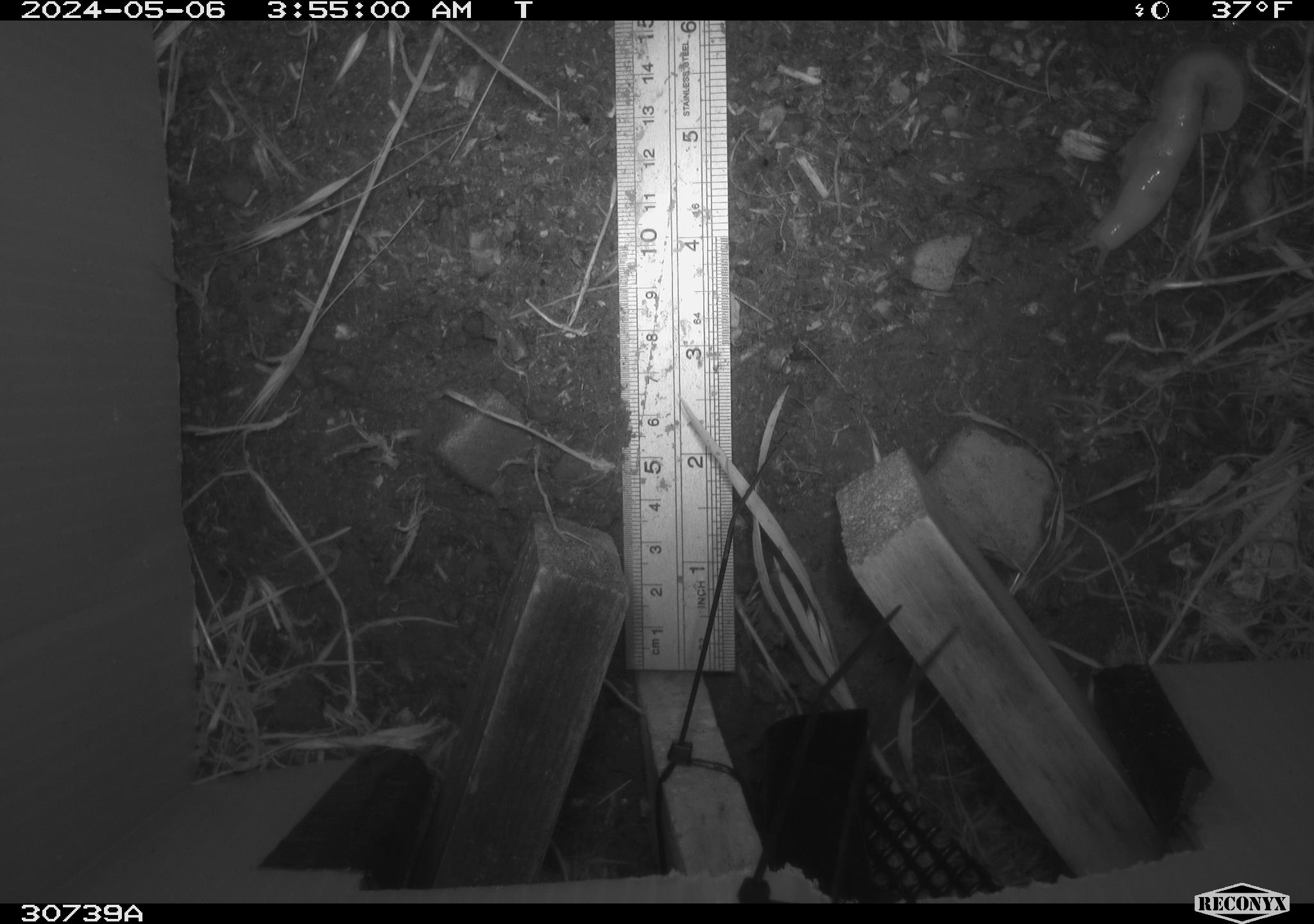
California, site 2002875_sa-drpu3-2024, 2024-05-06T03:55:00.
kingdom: Animalia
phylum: Mollusca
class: Gastropoda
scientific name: Gastropoda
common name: gastropods